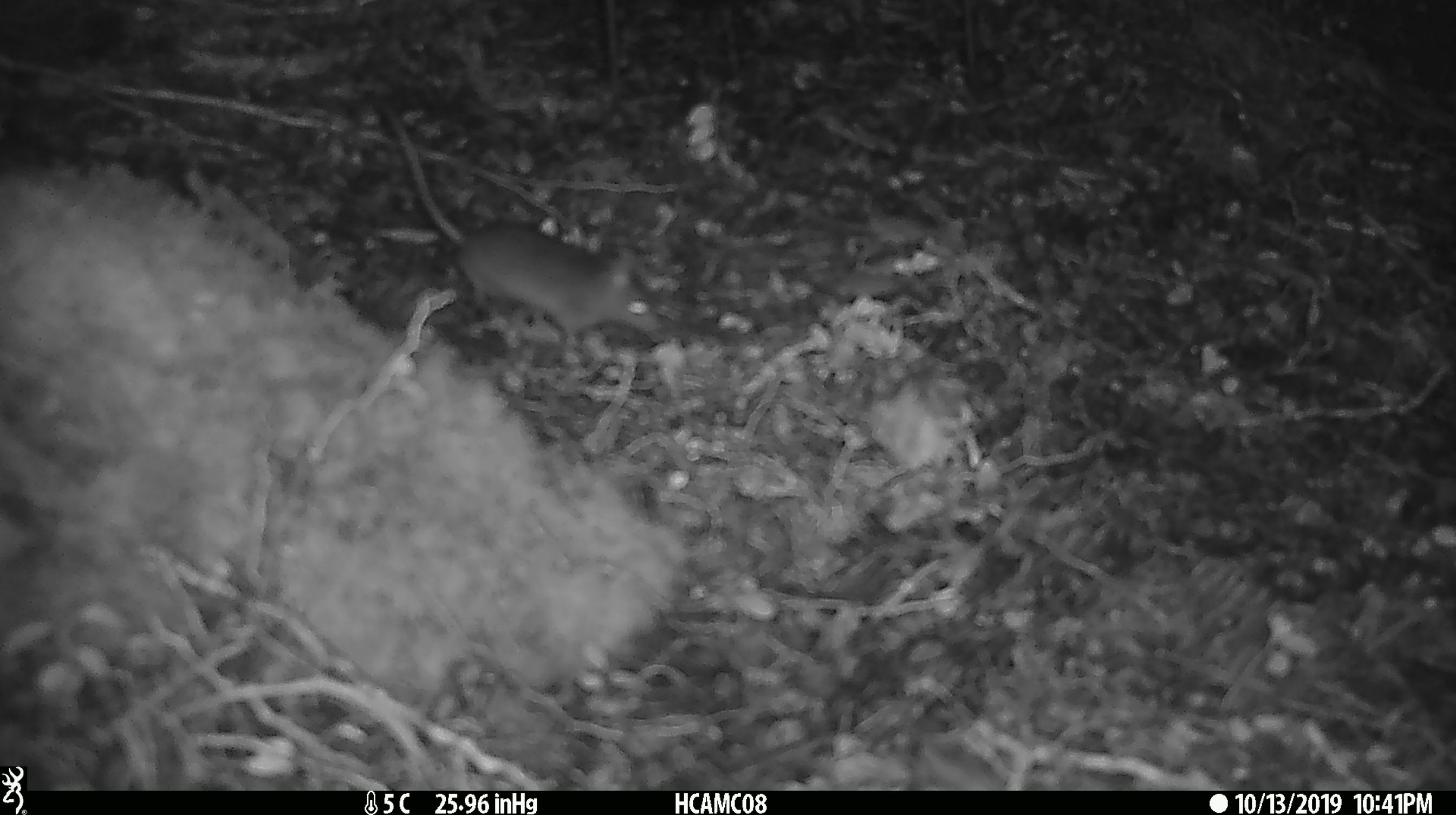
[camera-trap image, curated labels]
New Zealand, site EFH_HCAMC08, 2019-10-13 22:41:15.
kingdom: Animalia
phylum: Chordata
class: Mammalia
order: Rodentia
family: Muridae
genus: Mus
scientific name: Mus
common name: mouse